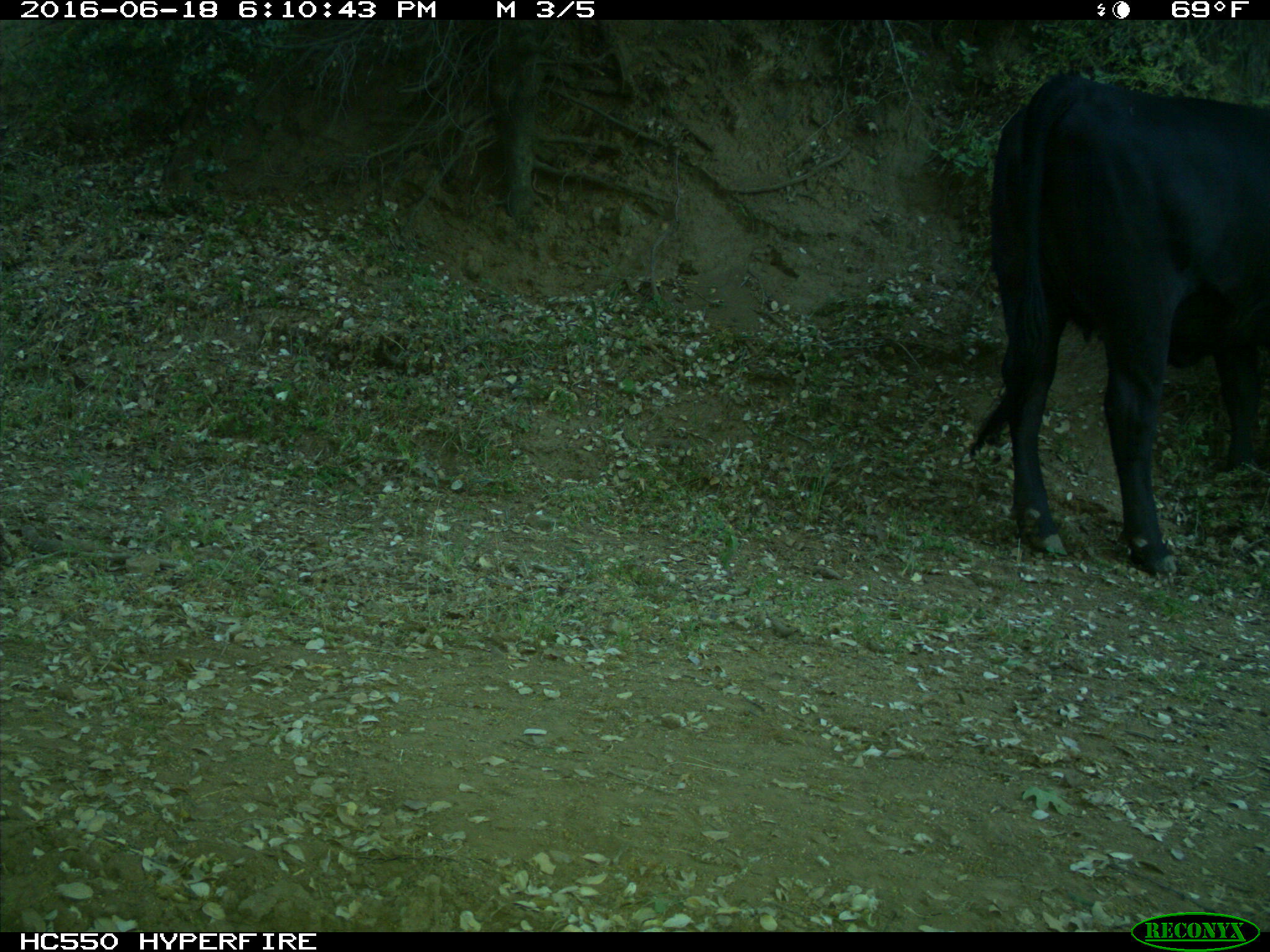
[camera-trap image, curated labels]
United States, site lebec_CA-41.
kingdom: Animalia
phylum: Chordata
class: Mammalia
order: Artiodactyla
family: Bovidae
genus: Bos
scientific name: Bos taurus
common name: domestic cow